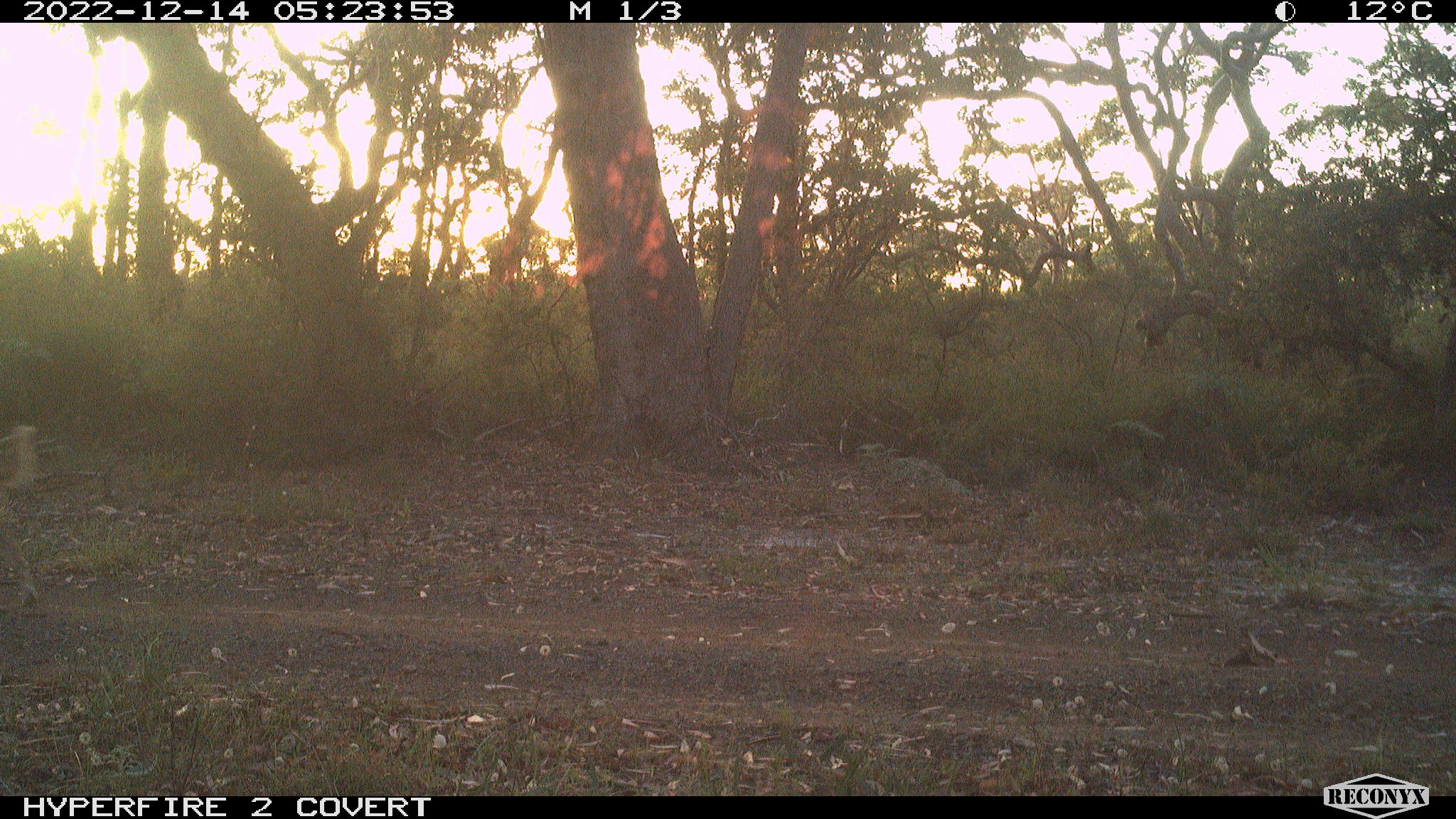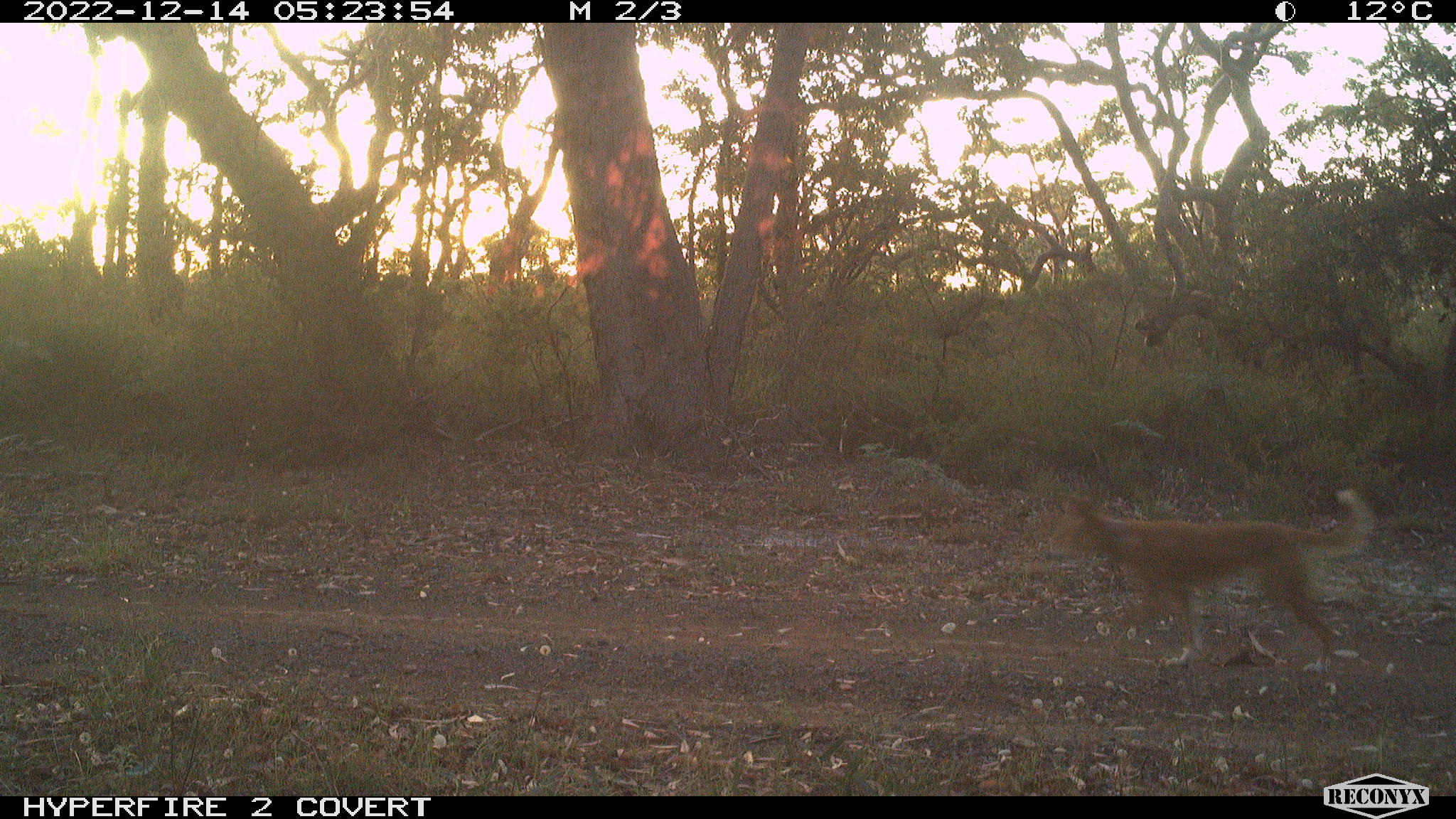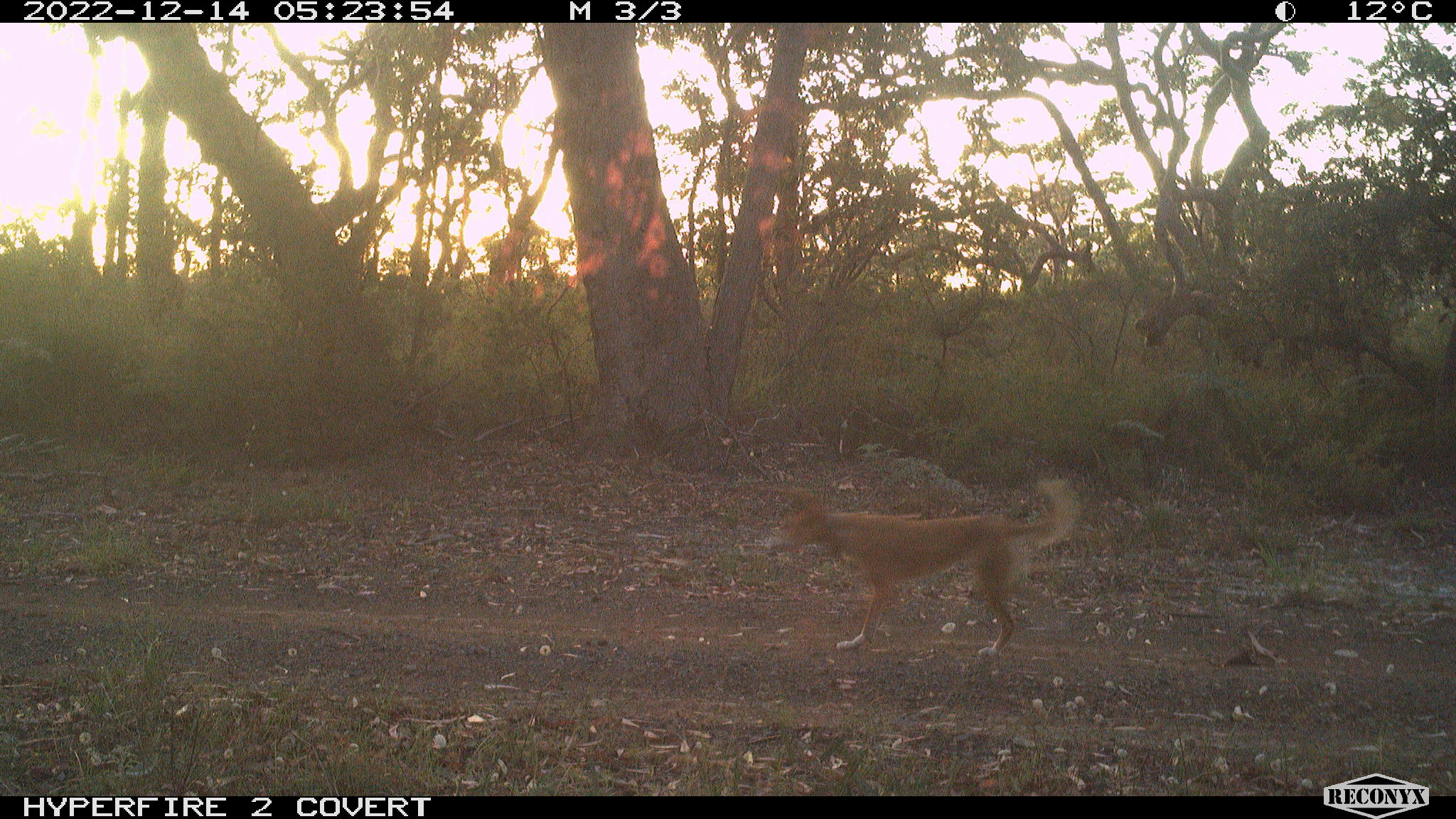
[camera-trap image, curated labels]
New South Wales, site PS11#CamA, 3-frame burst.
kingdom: Animalia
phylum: Chordata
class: Mammalia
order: Carnivora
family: Canidae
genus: Canis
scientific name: Canis familiaris dingo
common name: dingo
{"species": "dingo (Canis familiaris dingo)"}